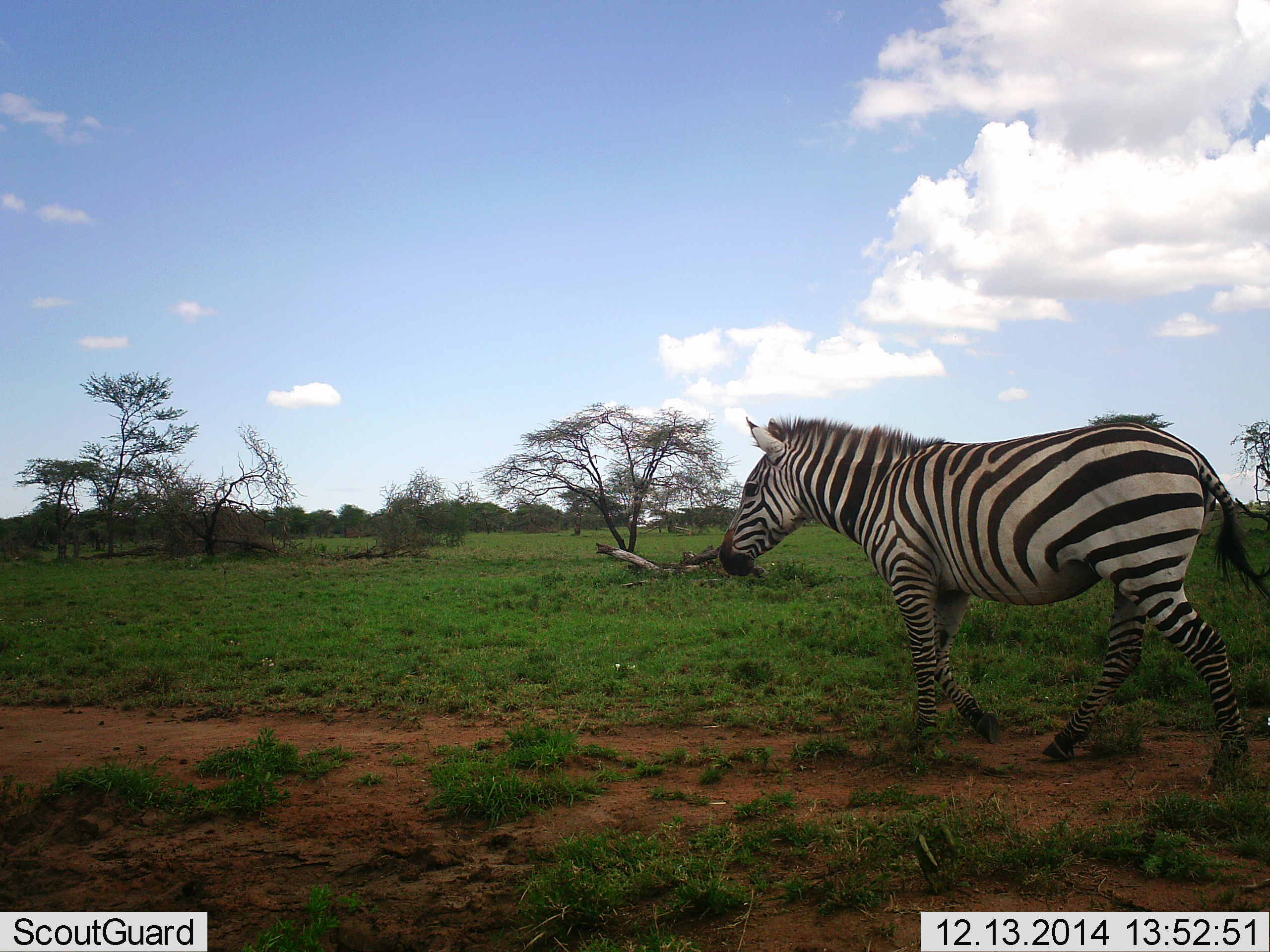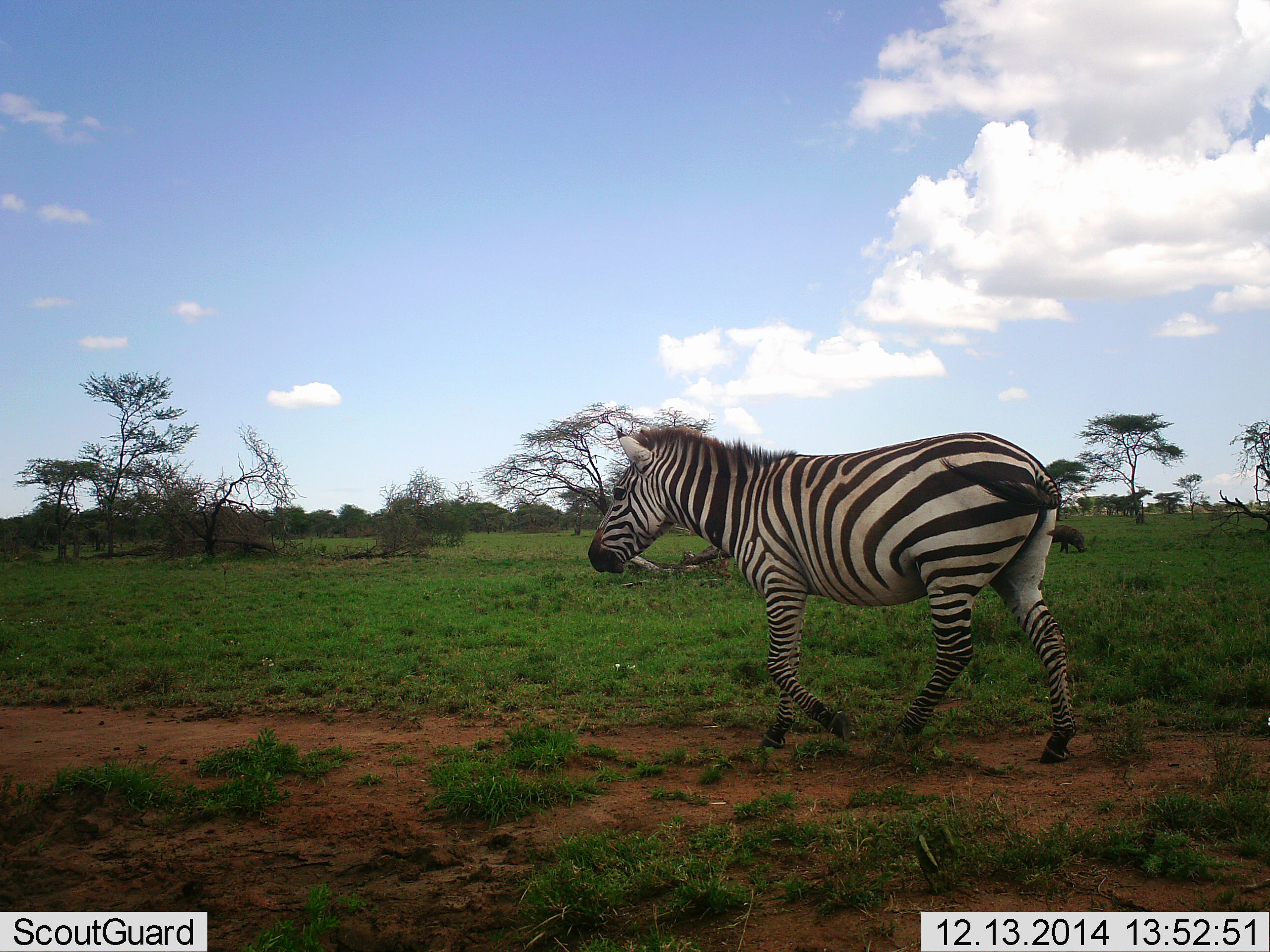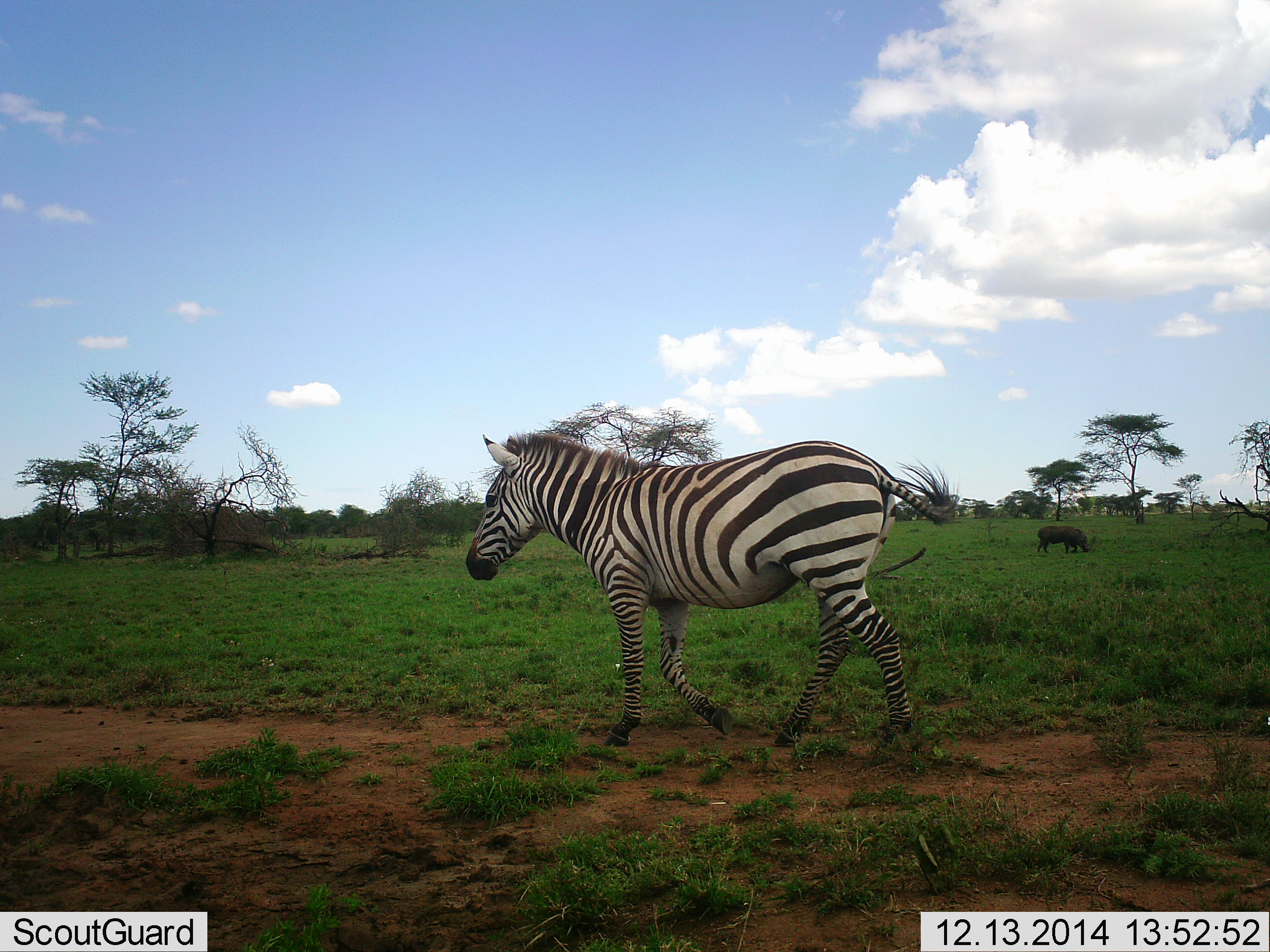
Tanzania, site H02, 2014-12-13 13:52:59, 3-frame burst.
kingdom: Animalia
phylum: Chordata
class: Mammalia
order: Artiodactyla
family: Suidae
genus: Phacochoerus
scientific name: Phacochoerus africanus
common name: warthog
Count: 1.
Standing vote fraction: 12%.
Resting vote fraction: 0%.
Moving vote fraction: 0%.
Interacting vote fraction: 0%.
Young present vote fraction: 0%.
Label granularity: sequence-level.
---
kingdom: Animalia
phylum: Chordata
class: Mammalia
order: Perissodactyla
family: Equidae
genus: Equus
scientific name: Equus quagga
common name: plains zebra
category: zebra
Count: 1.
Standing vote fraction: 0%.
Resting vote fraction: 0%.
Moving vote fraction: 100%.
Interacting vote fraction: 0%.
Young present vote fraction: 0%.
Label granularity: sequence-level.